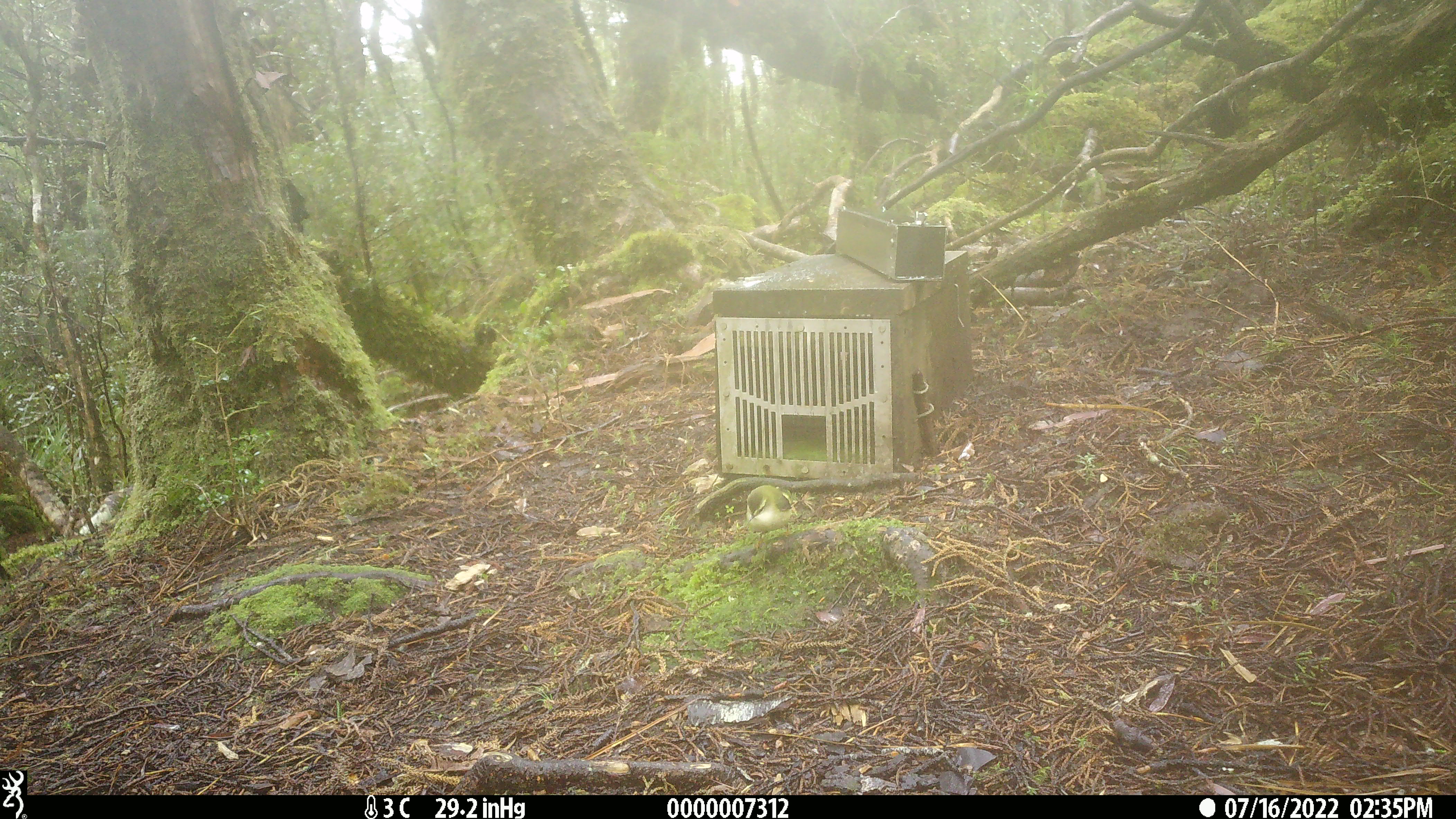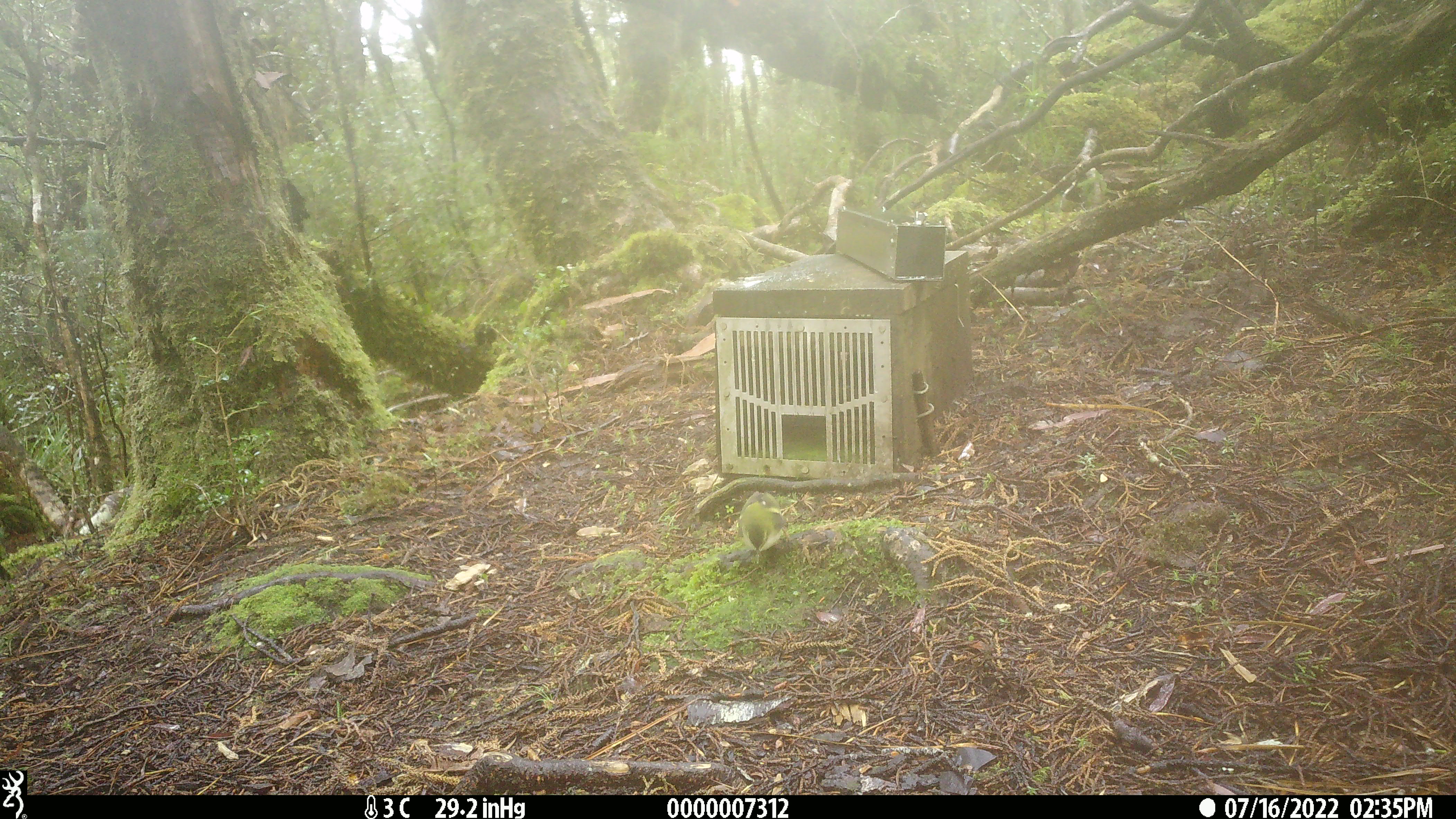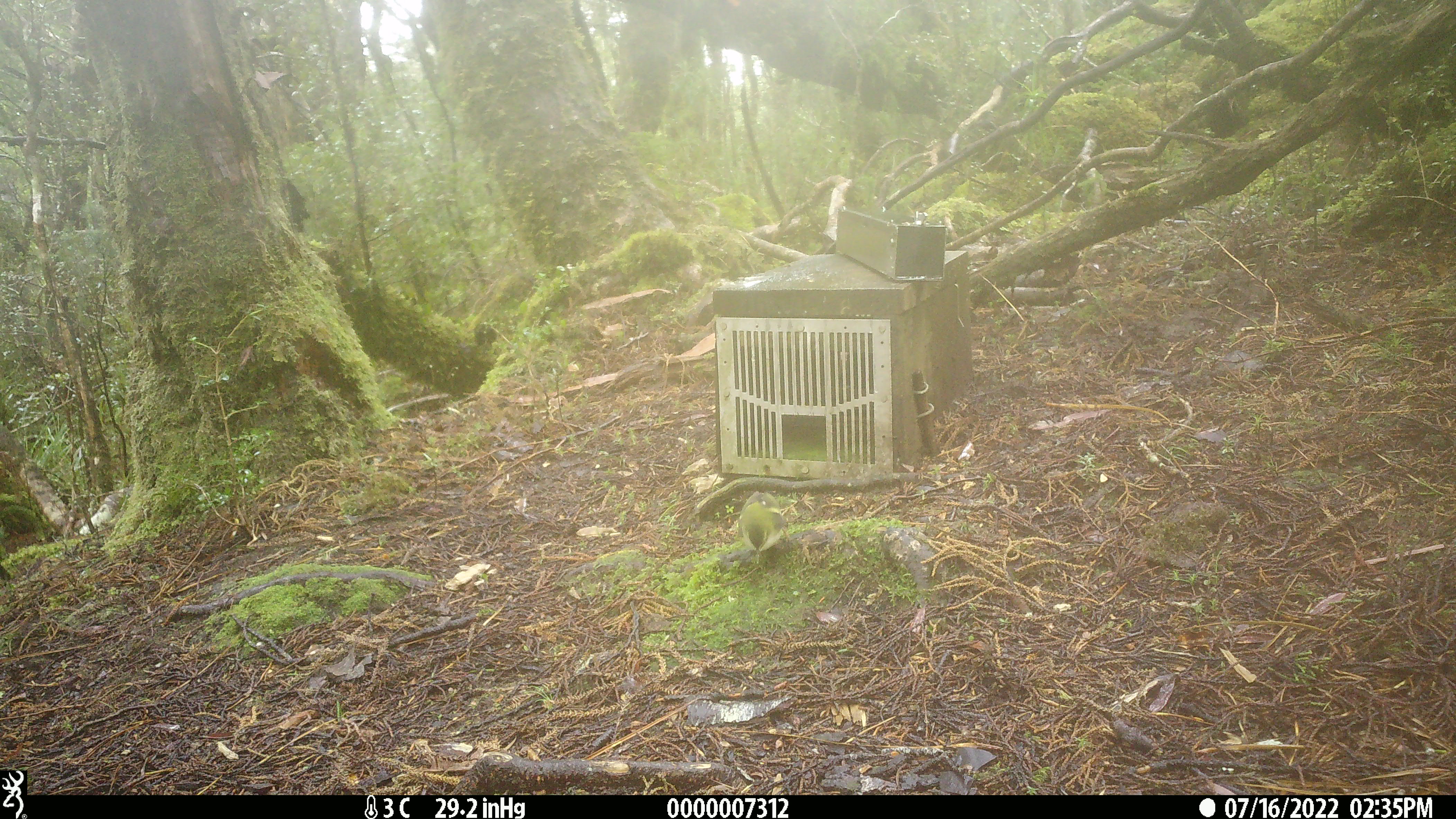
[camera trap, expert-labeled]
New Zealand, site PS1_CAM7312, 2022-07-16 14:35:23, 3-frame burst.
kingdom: Animalia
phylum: Chordata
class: Aves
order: Passeriformes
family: Acanthisittidae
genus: Acanthisitta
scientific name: Acanthisitta chloris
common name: rifleman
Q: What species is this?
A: Rifleman (Acanthisitta chloris).